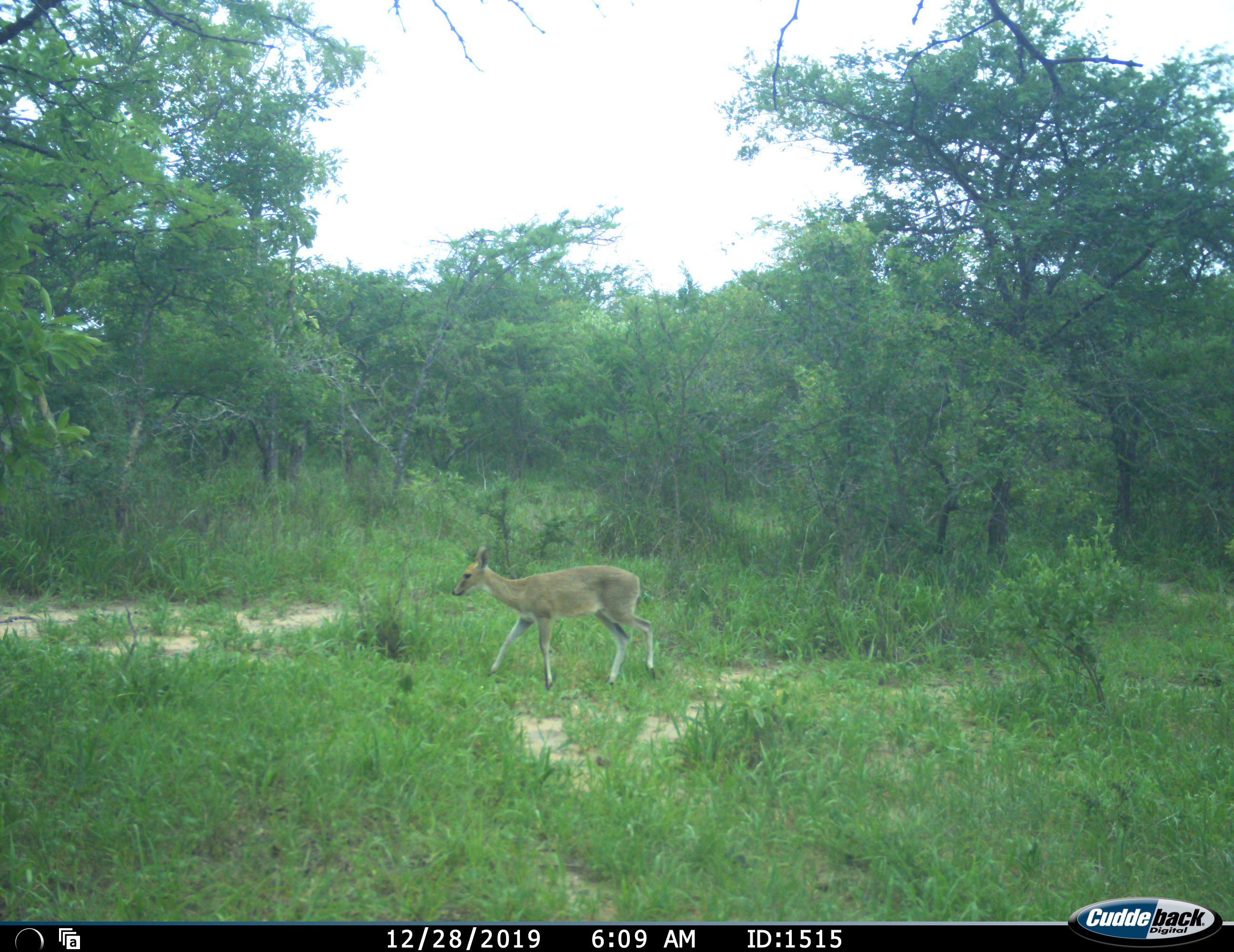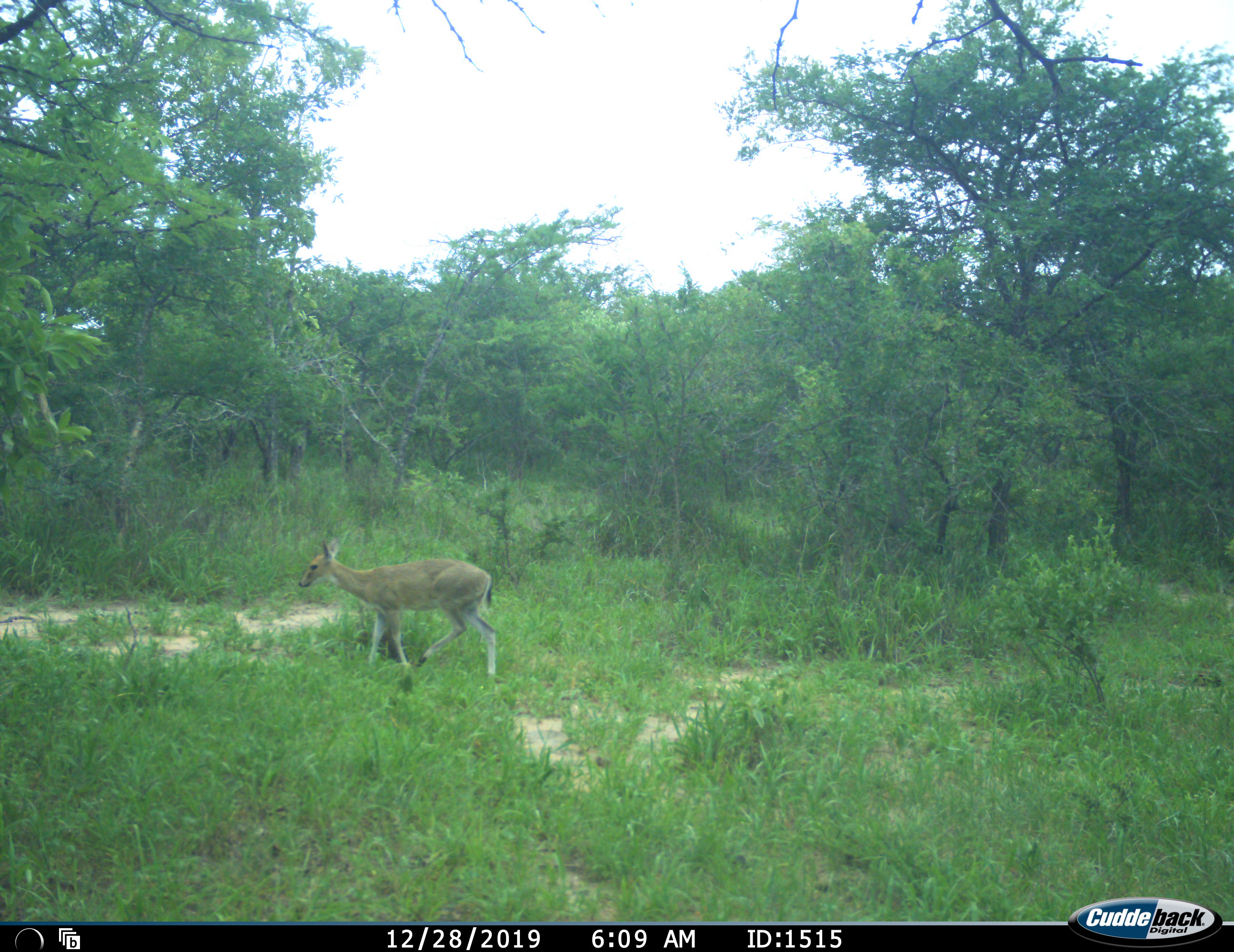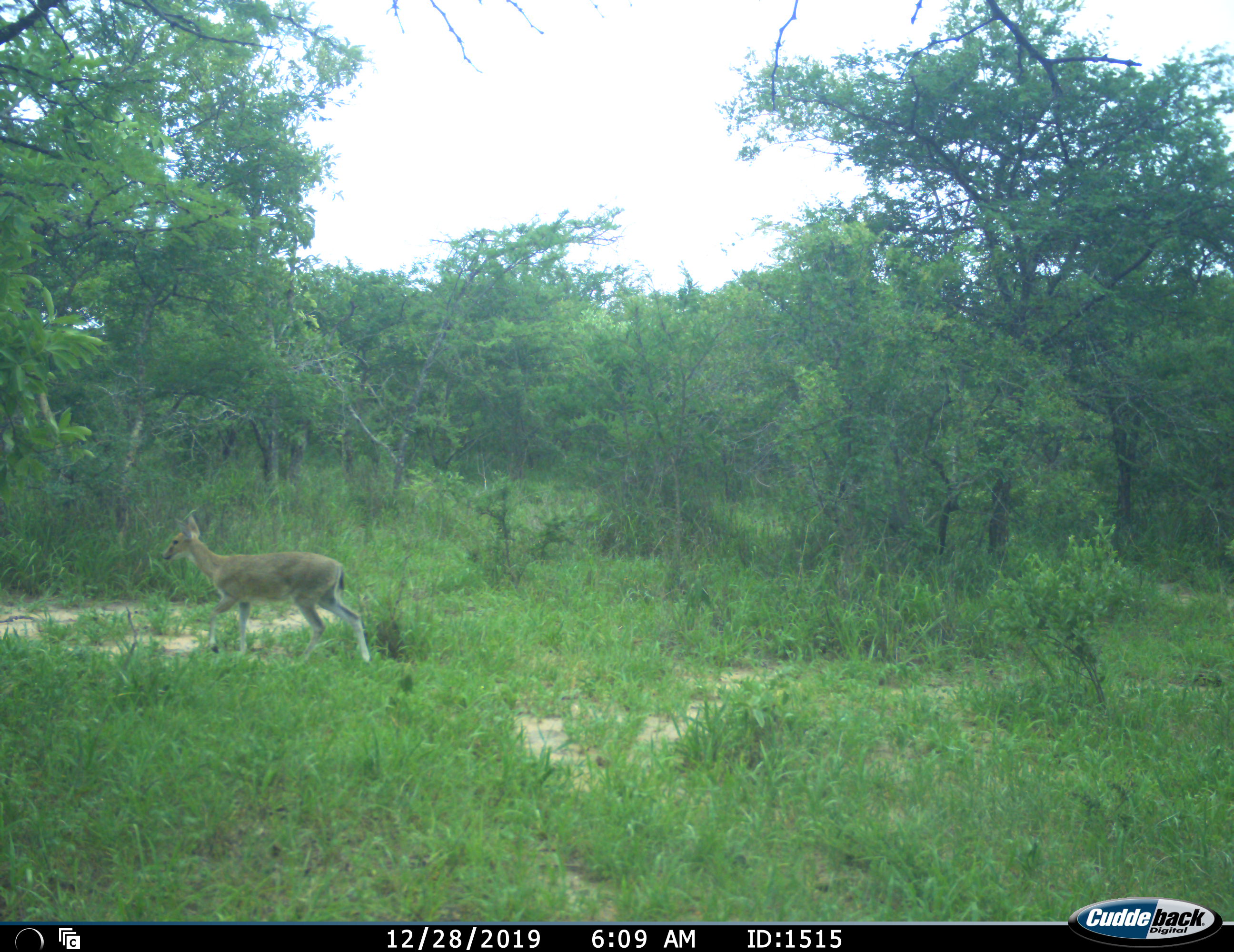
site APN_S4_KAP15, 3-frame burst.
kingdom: Animalia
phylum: Chordata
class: Mammalia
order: Artiodactyla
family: Bovidae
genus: Sylvicapra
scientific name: Sylvicapra grimmia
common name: common duiker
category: duikercommongrey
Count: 1.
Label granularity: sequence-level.